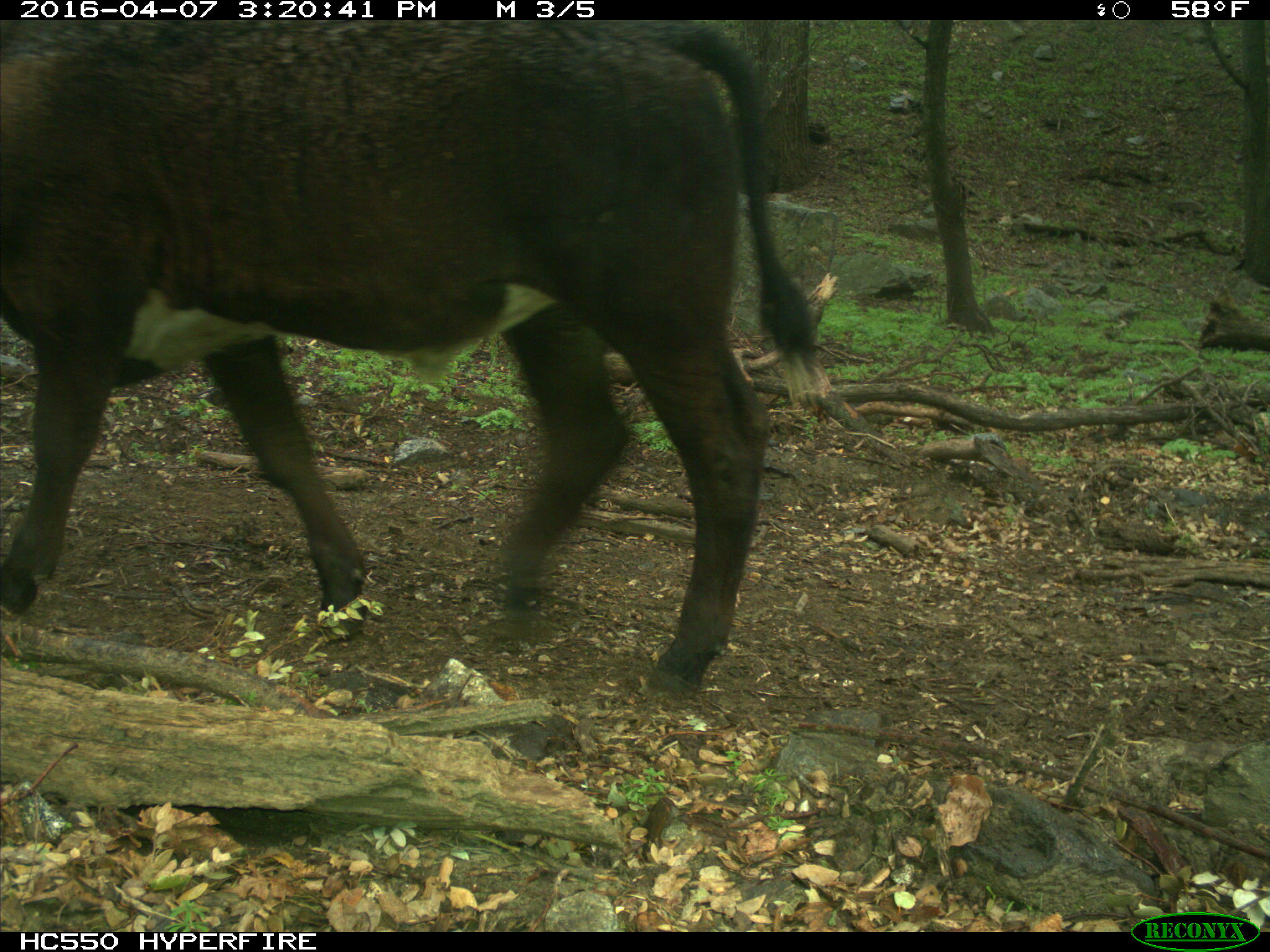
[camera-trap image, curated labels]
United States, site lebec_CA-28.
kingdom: Animalia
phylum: Chordata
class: Mammalia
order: Artiodactyla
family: Bovidae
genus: Bos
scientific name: Bos taurus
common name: domestic cow